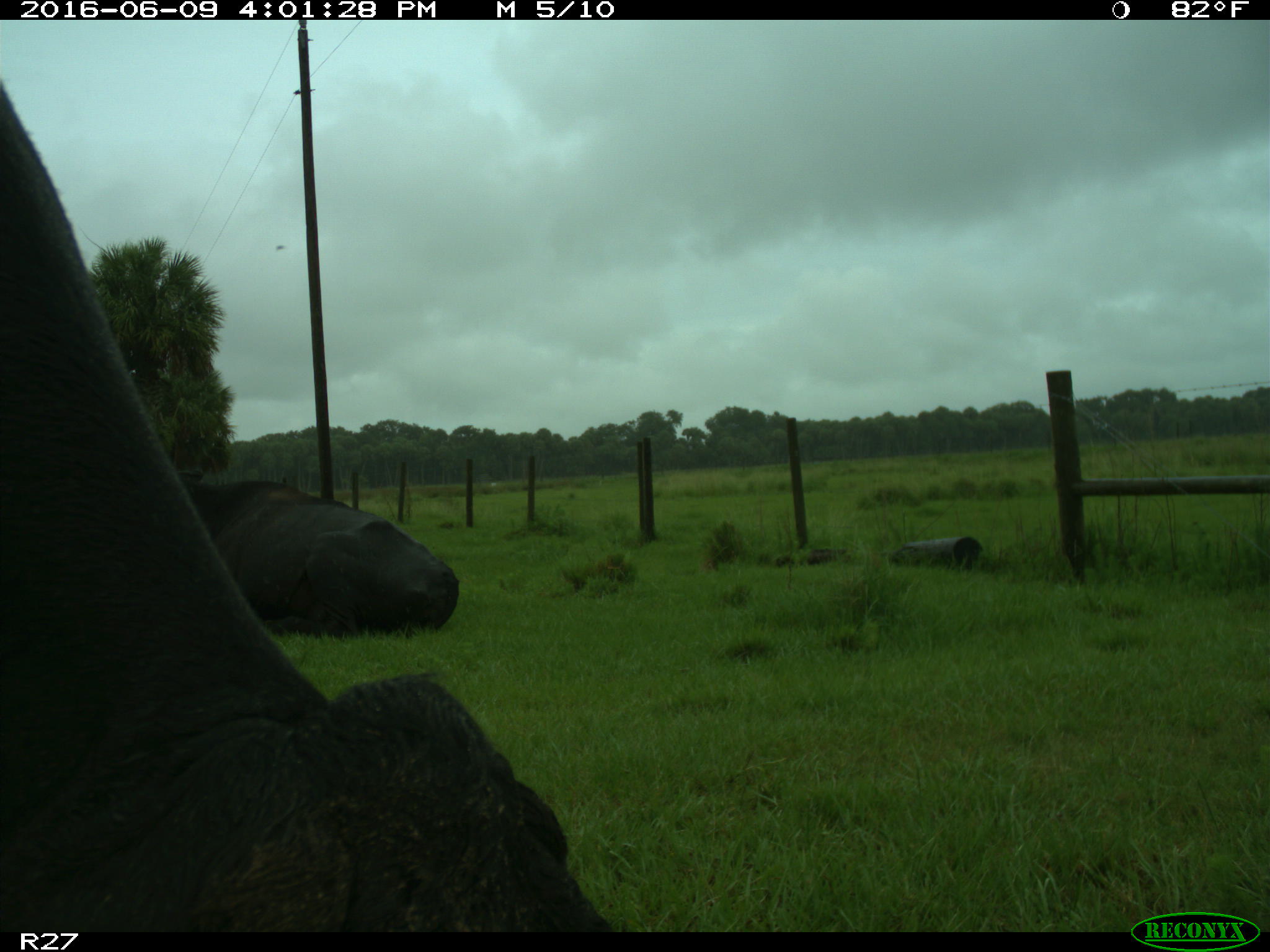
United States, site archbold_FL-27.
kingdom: Animalia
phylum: Chordata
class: Mammalia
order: Artiodactyla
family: Bovidae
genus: Bos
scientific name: Bos taurus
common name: domestic cow